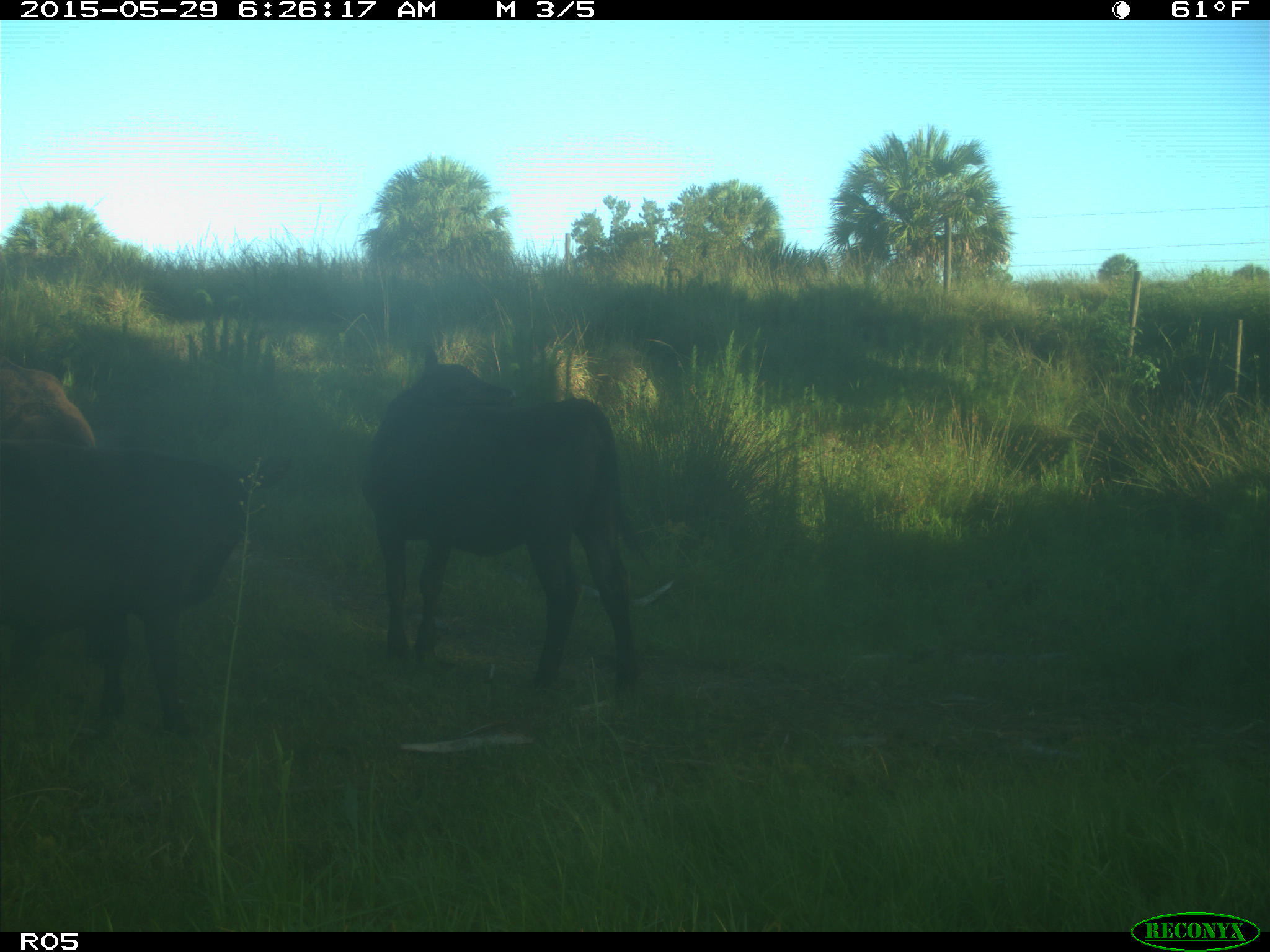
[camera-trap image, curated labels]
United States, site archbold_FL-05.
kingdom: Animalia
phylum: Chordata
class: Mammalia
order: Artiodactyla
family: Bovidae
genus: Bos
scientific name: Bos taurus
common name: domestic cow